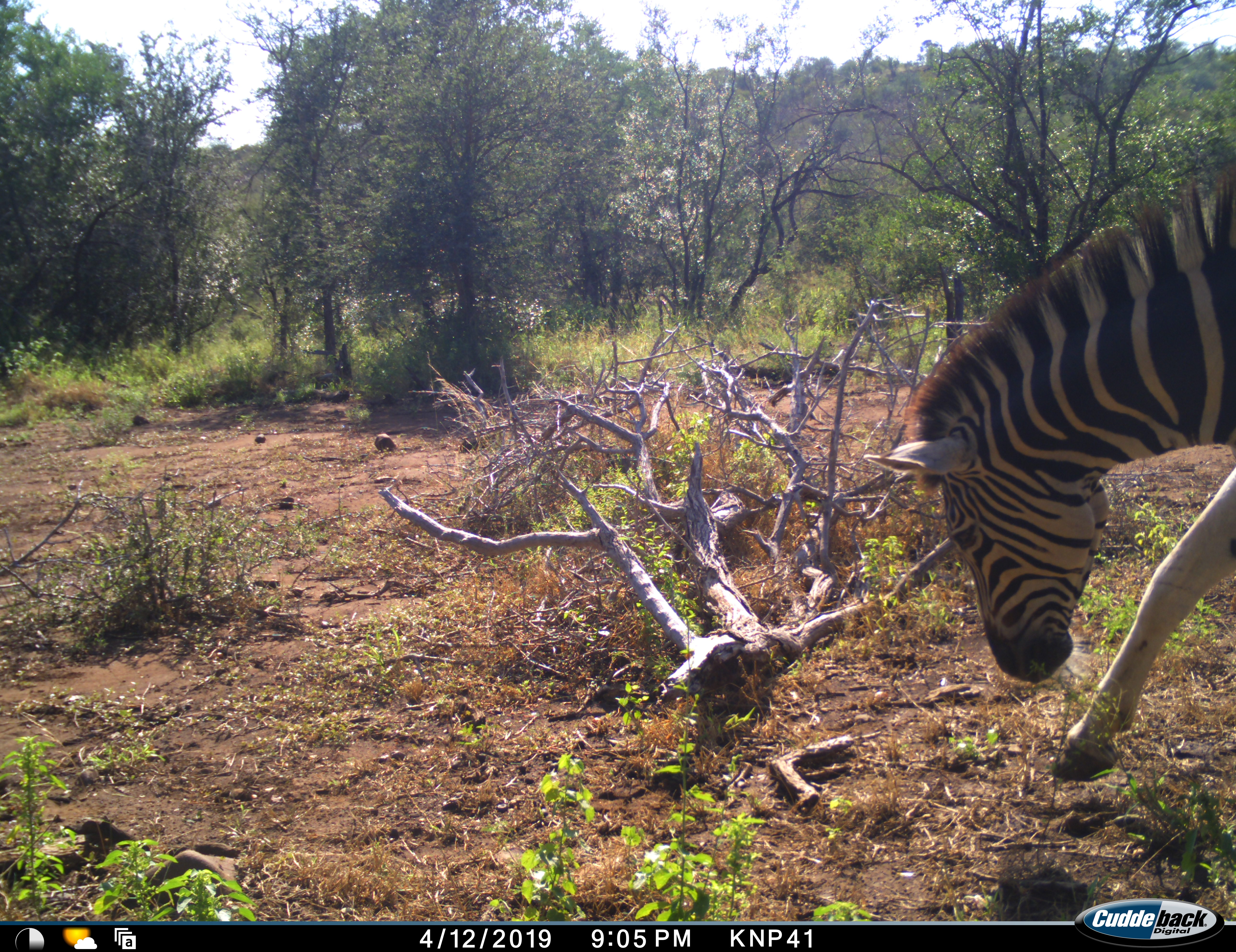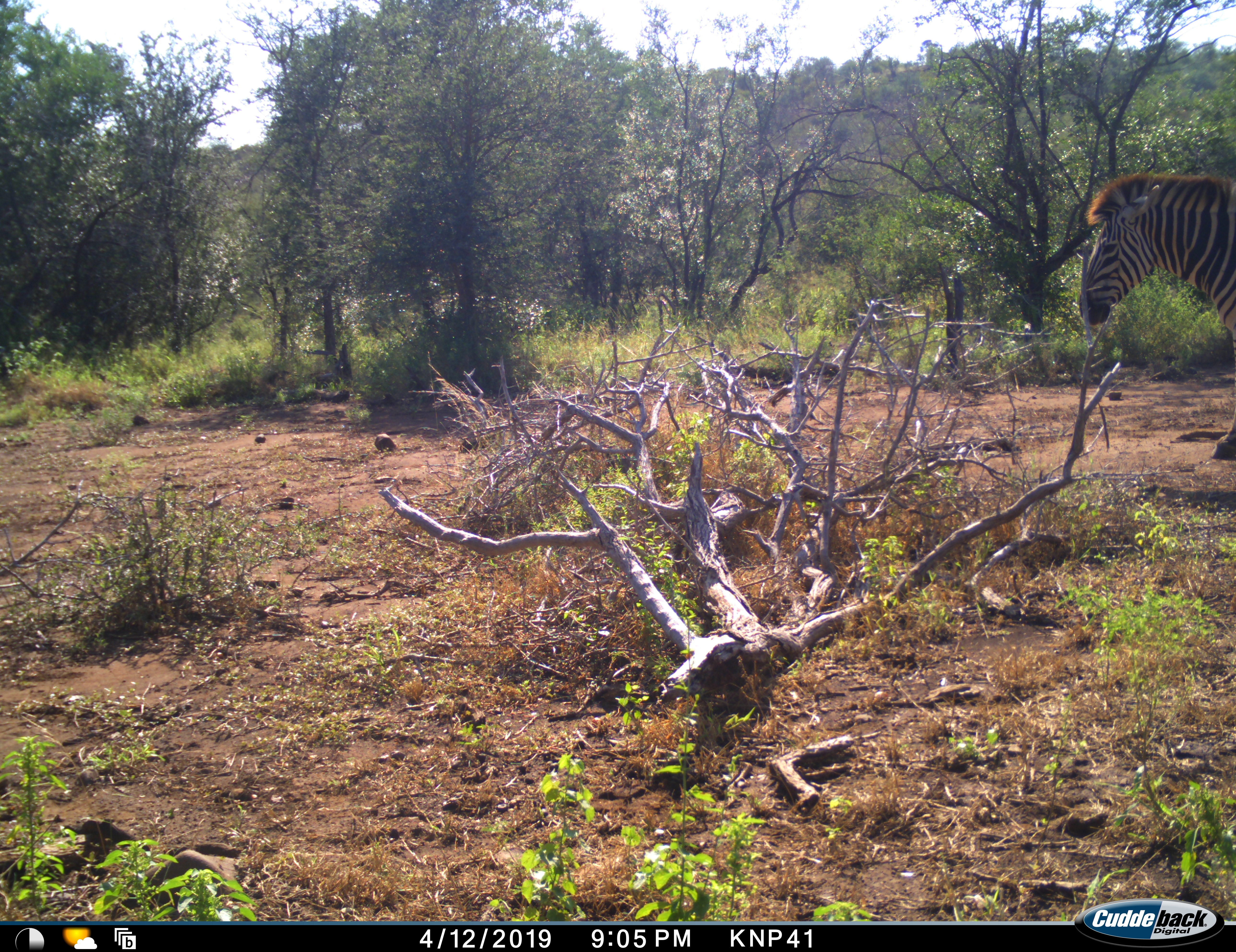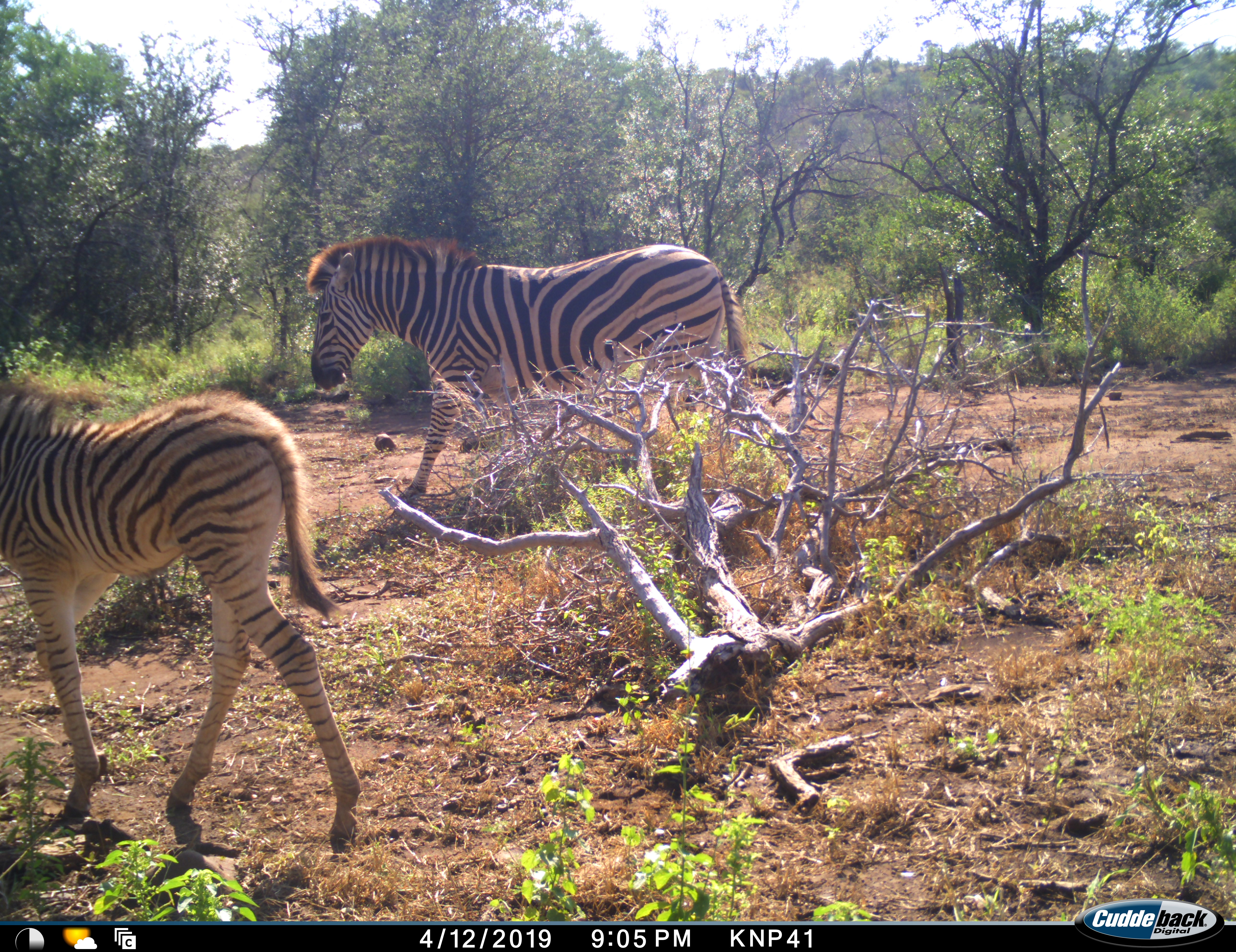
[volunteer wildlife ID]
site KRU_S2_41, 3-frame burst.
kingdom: Animalia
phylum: Chordata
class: Mammalia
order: Perissodactyla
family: Equidae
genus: Equus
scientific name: Equus quagga burchellii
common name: burchell's zebra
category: zebraburchells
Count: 3.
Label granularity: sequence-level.